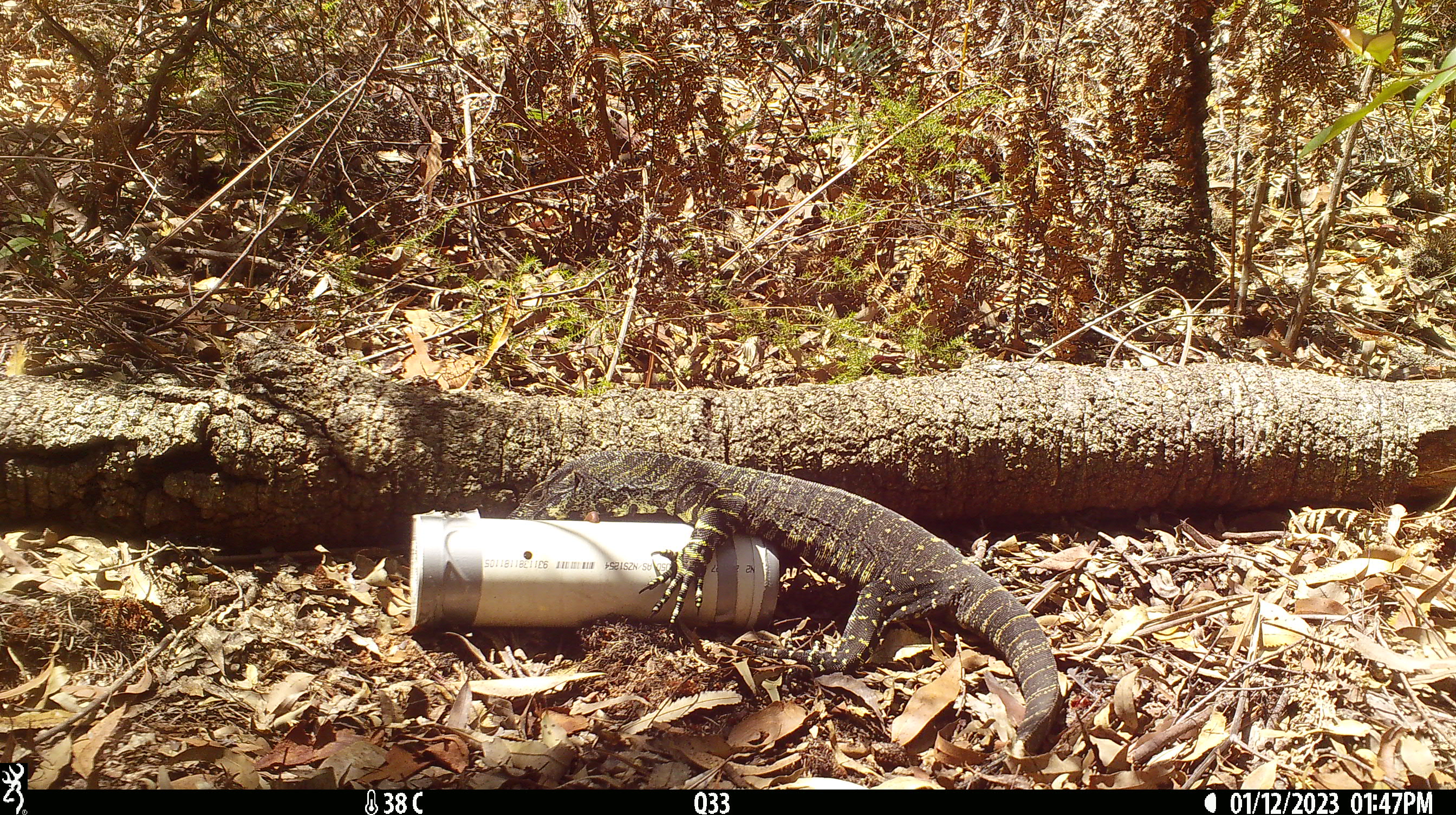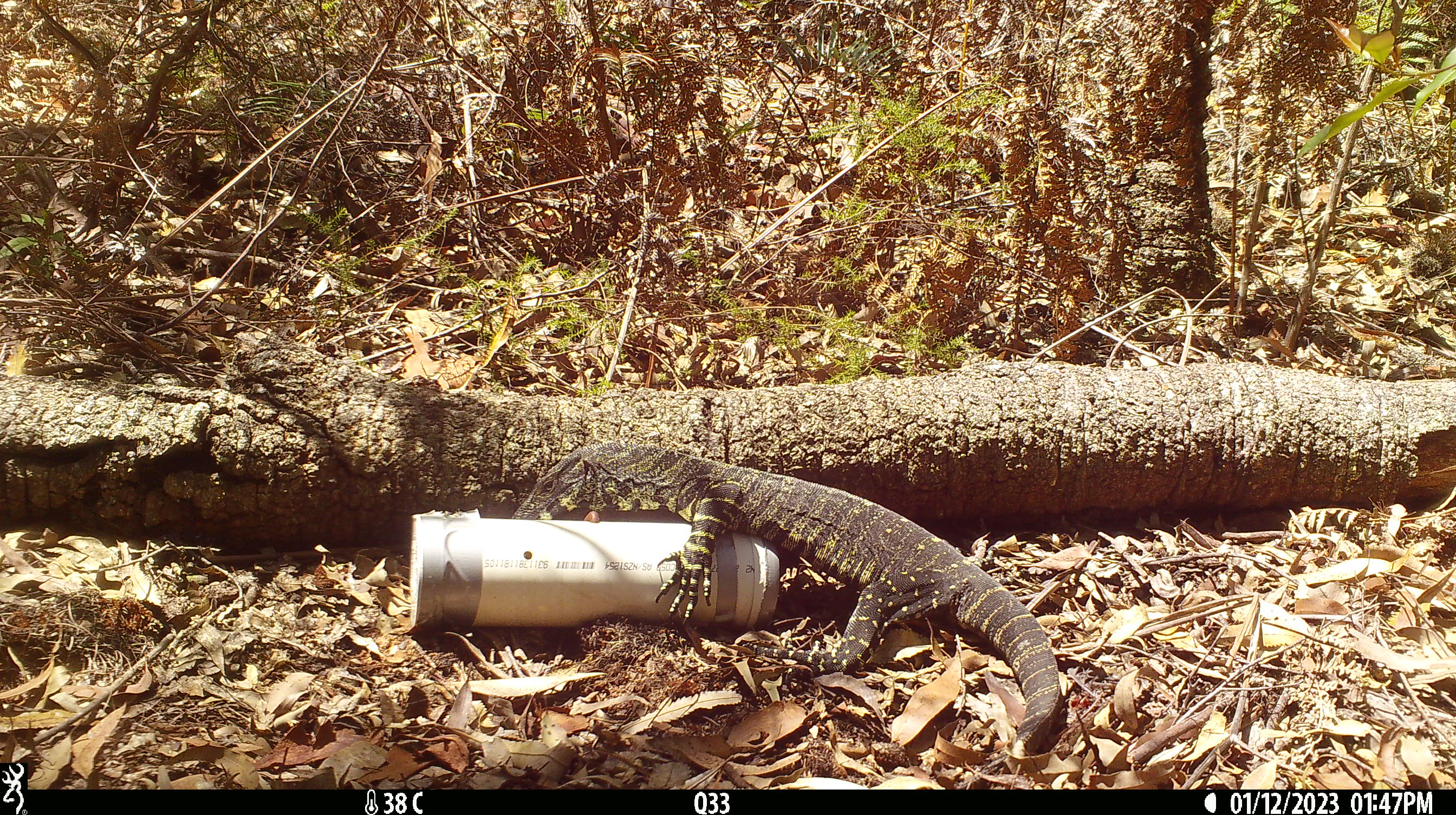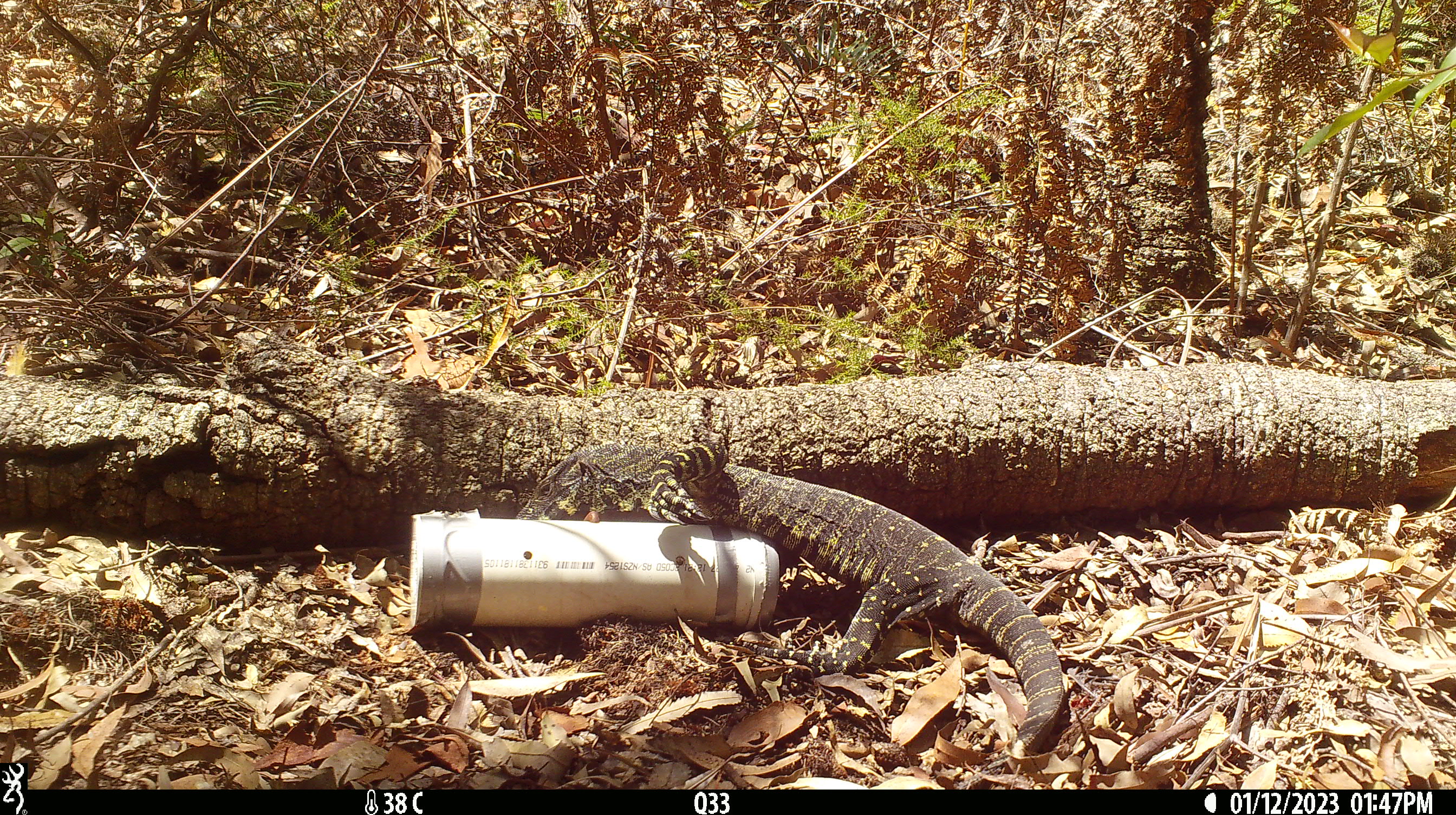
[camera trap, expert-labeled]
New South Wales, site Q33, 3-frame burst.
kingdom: Animalia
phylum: Chordata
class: Reptilia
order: Squamata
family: Varanidae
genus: Varanus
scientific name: Varanus varius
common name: lace monitor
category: goanna